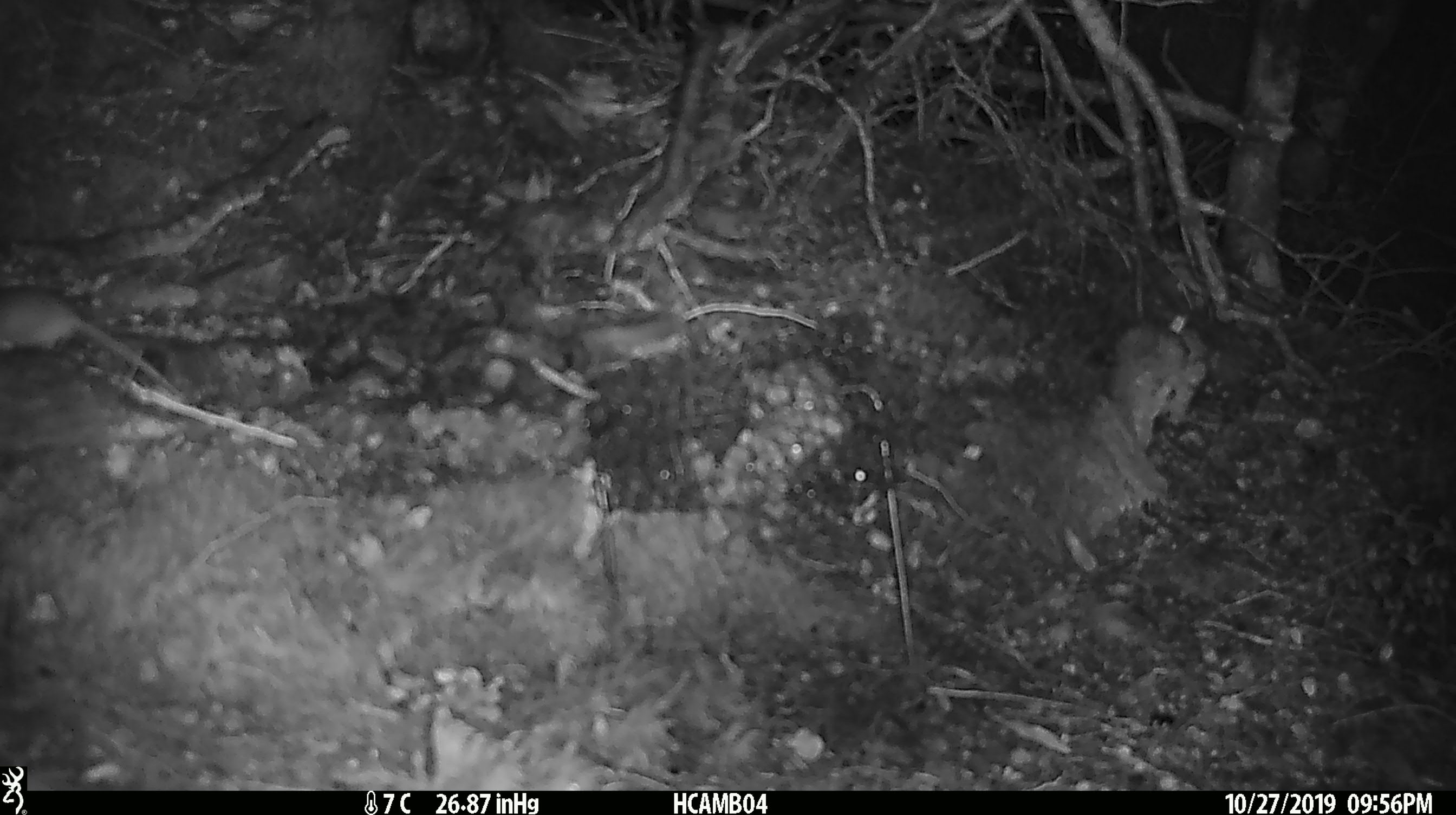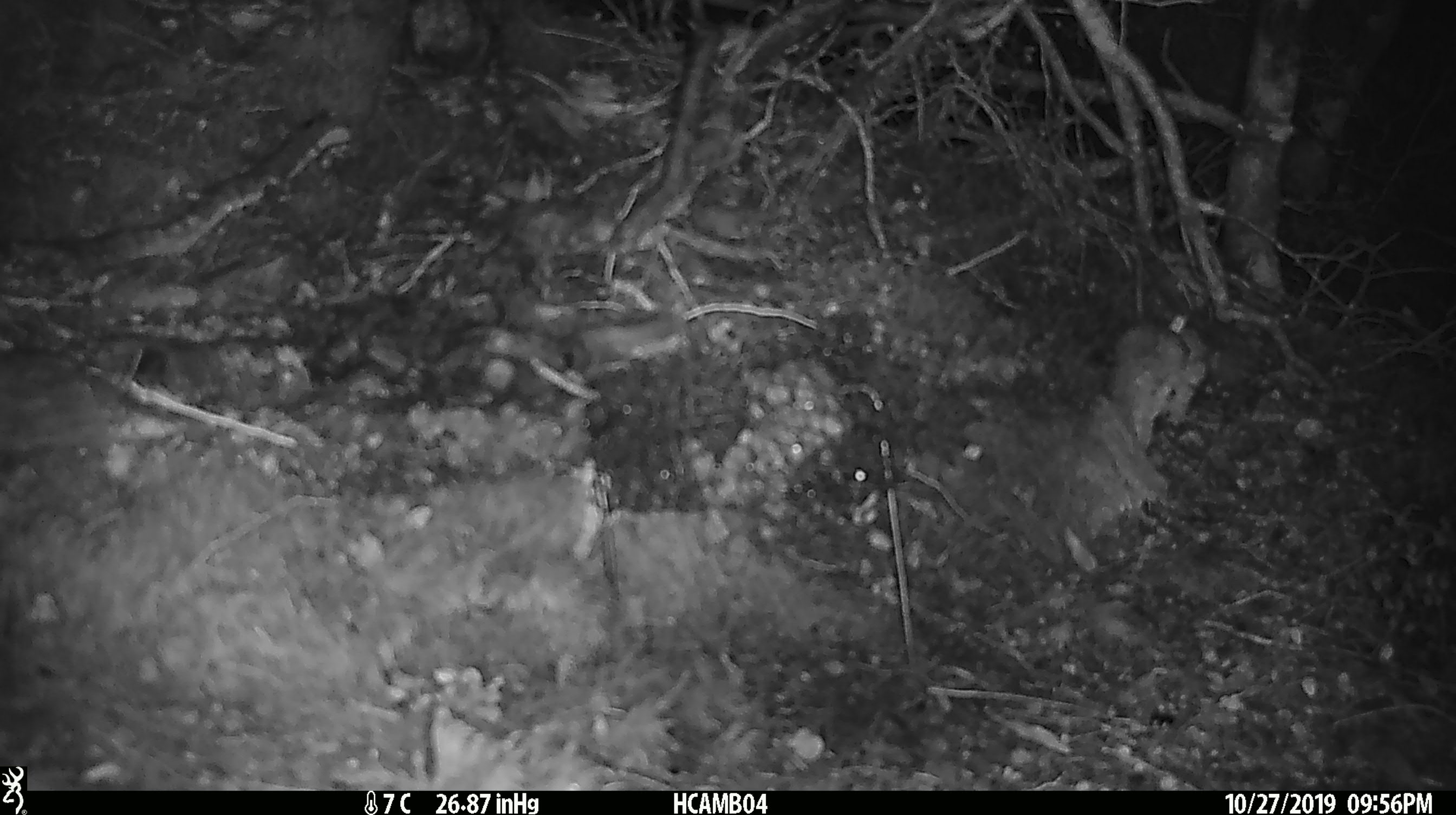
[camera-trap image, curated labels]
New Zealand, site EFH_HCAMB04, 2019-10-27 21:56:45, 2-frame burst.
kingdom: Animalia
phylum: Chordata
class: Mammalia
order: Rodentia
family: Muridae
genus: Mus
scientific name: Mus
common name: mouse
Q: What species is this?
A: Mouse (Mus).